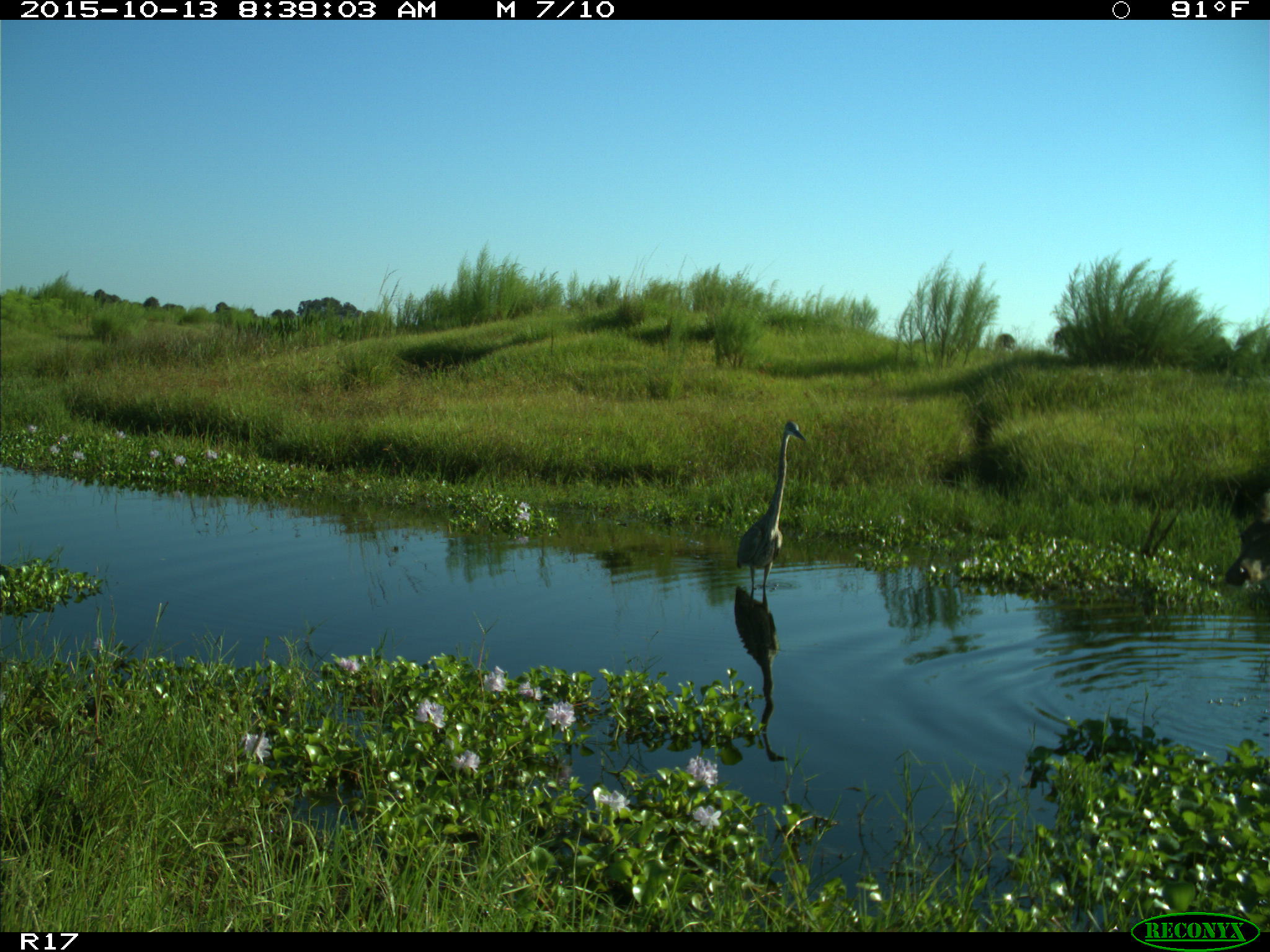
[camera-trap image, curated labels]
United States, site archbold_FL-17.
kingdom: Animalia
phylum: Chordata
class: Mammalia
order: Artiodactyla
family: Cervidae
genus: Odocoileus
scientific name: Odocoileus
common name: deer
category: unidentified deer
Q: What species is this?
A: Unidentified deer (deer) (Odocoileus).